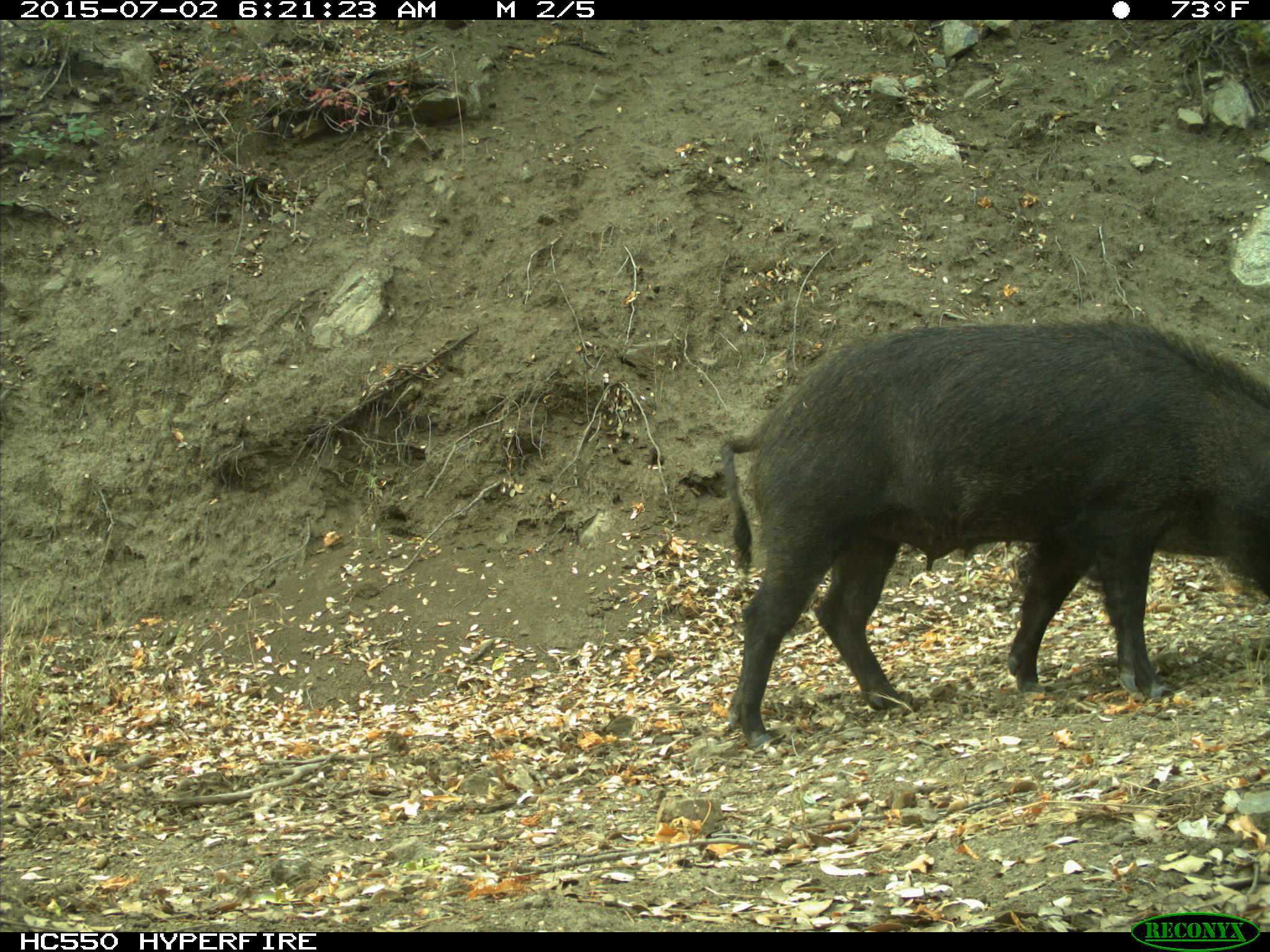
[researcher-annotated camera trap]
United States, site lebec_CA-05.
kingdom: Animalia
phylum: Chordata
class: Mammalia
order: Artiodactyla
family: Suidae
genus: Sus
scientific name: Sus scrofa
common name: wild boar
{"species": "Sus scrofa (wild boar)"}